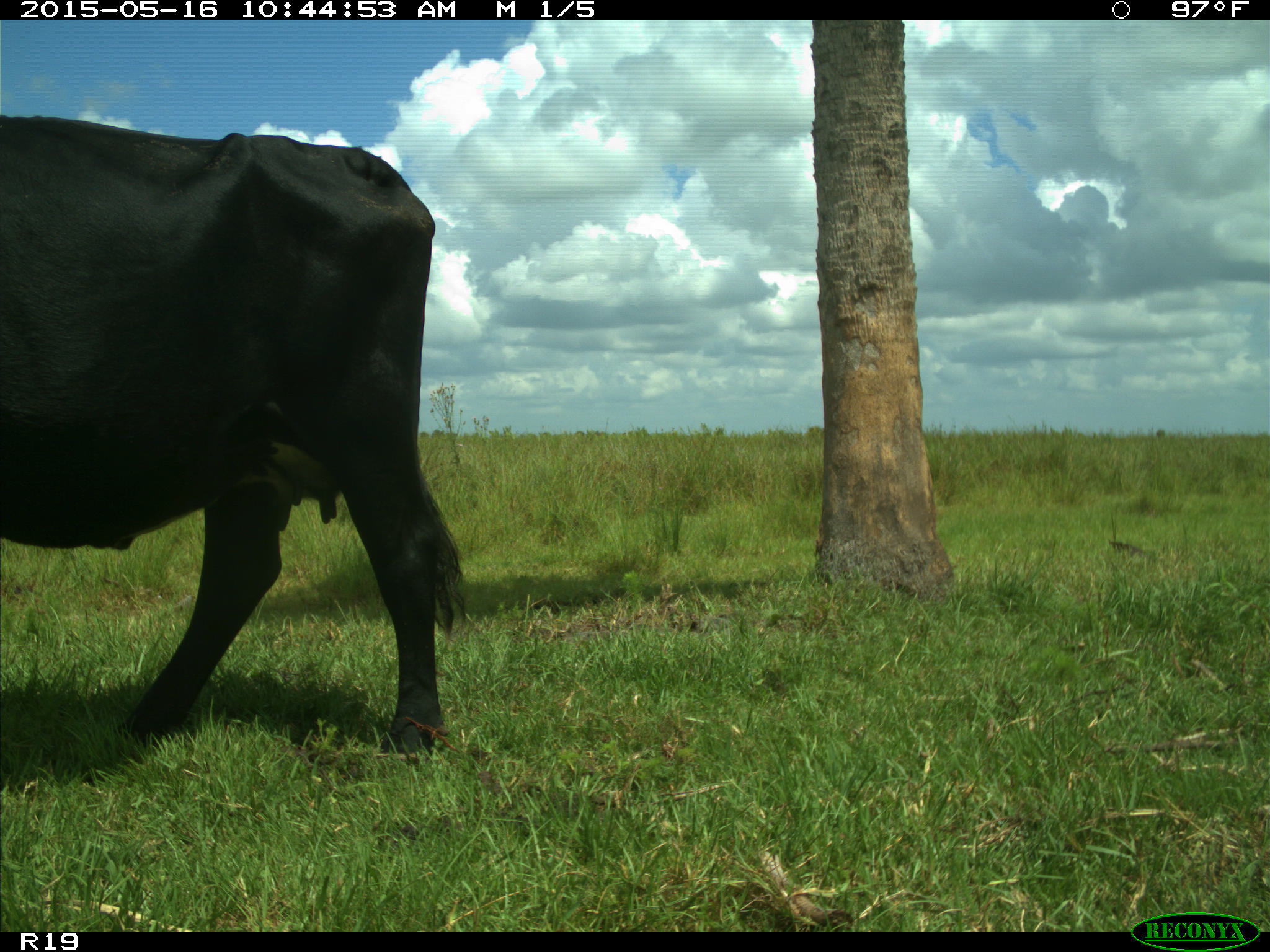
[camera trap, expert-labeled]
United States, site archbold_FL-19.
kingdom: Animalia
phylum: Chordata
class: Mammalia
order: Artiodactyla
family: Bovidae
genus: Bos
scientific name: Bos taurus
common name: domestic cow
Bos taurus (domestic cow).